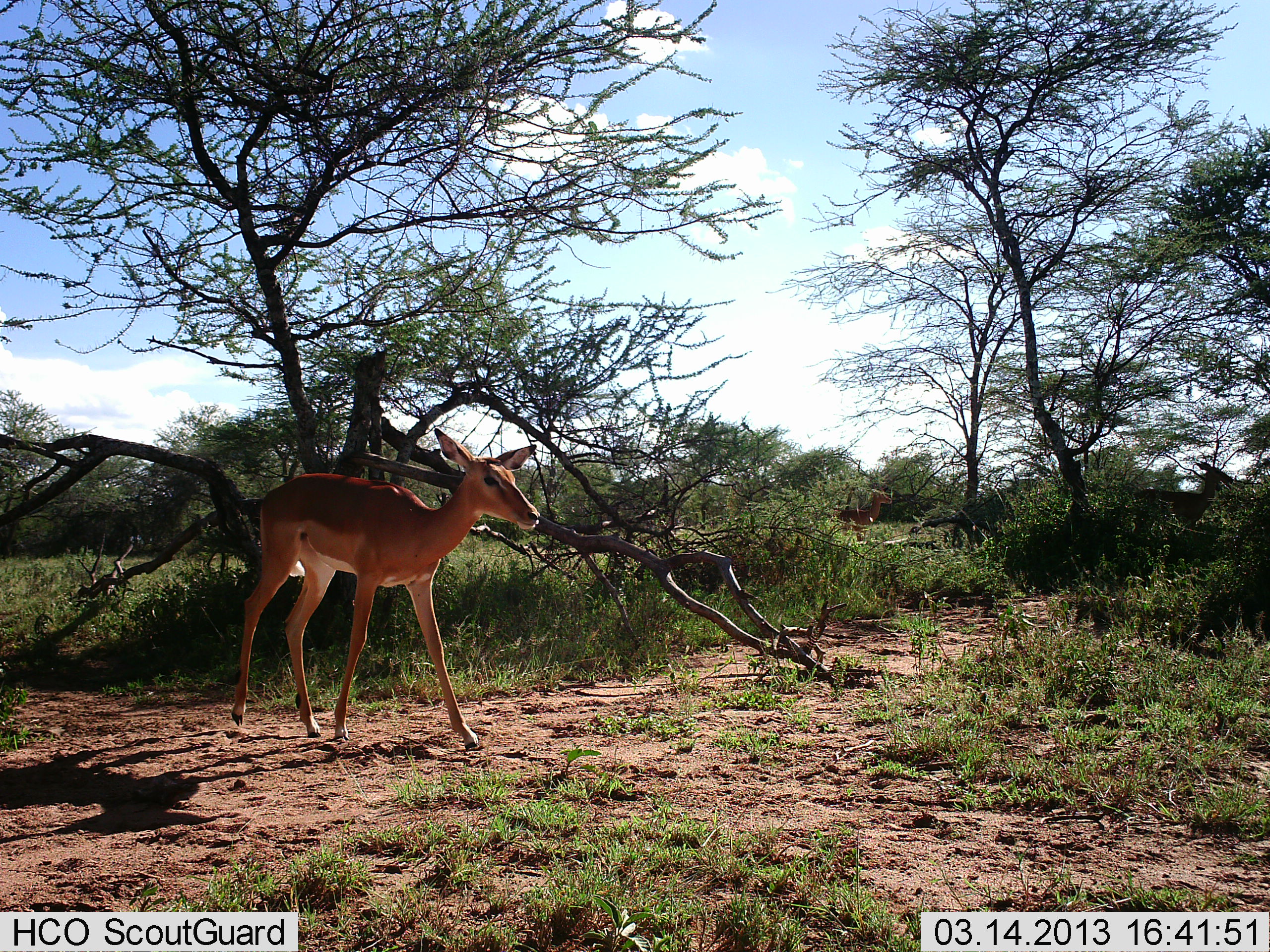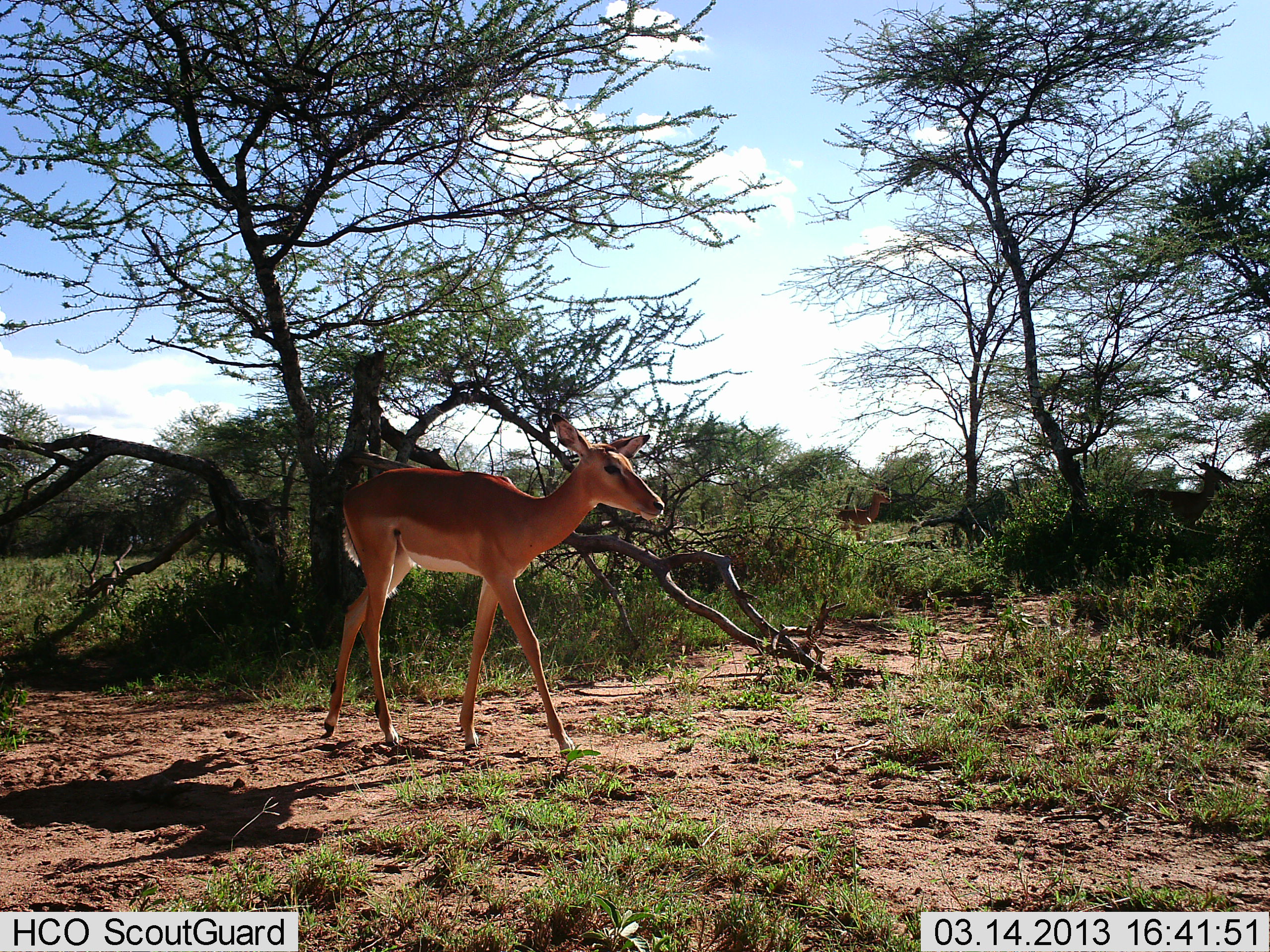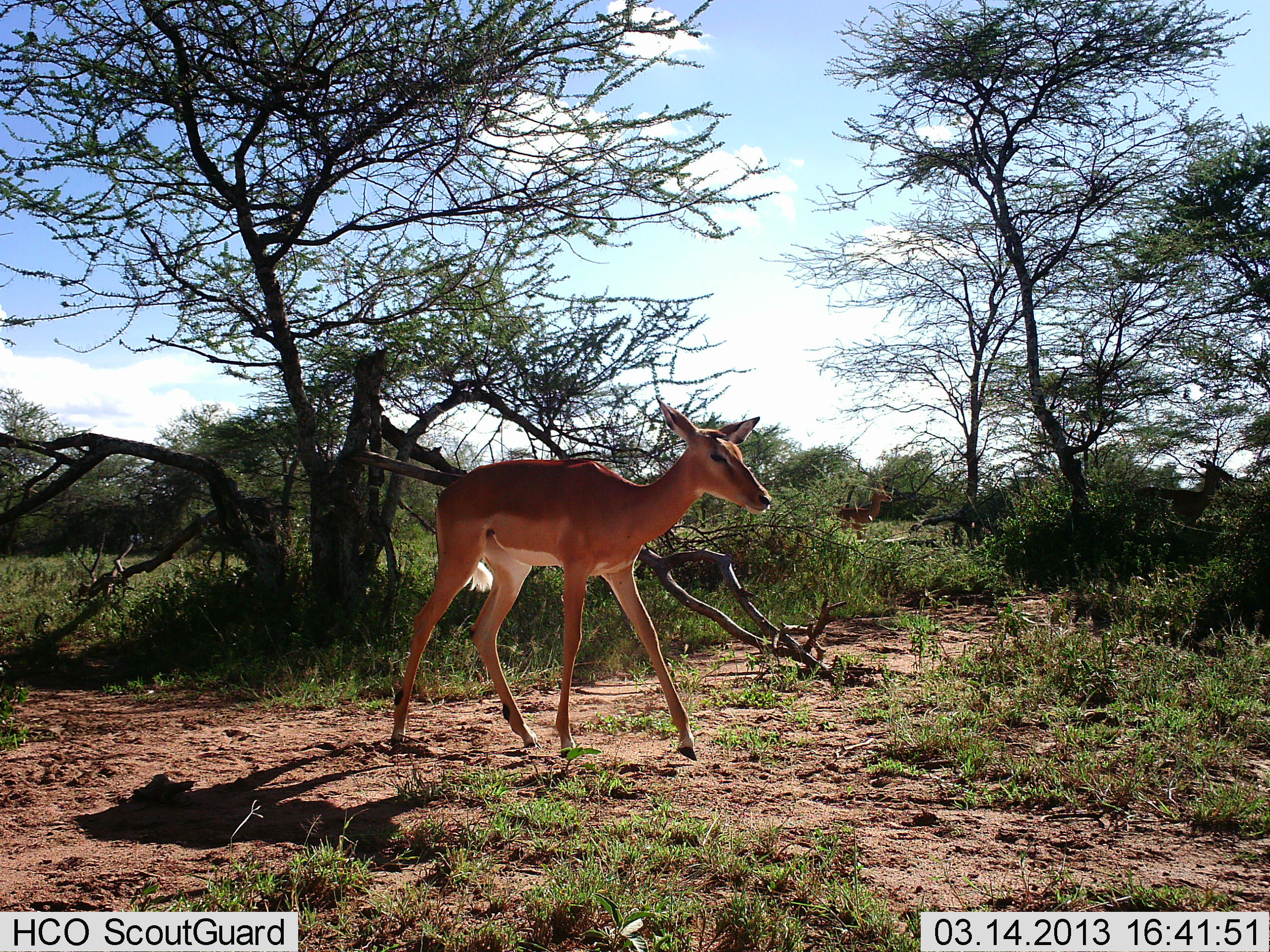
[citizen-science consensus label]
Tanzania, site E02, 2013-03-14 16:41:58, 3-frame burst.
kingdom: Animalia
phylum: Chordata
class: Mammalia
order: Artiodactyla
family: Bovidae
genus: Aepyceros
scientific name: Aepyceros melampus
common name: impala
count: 1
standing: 29%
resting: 0%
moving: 100%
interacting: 0%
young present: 7%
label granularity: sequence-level